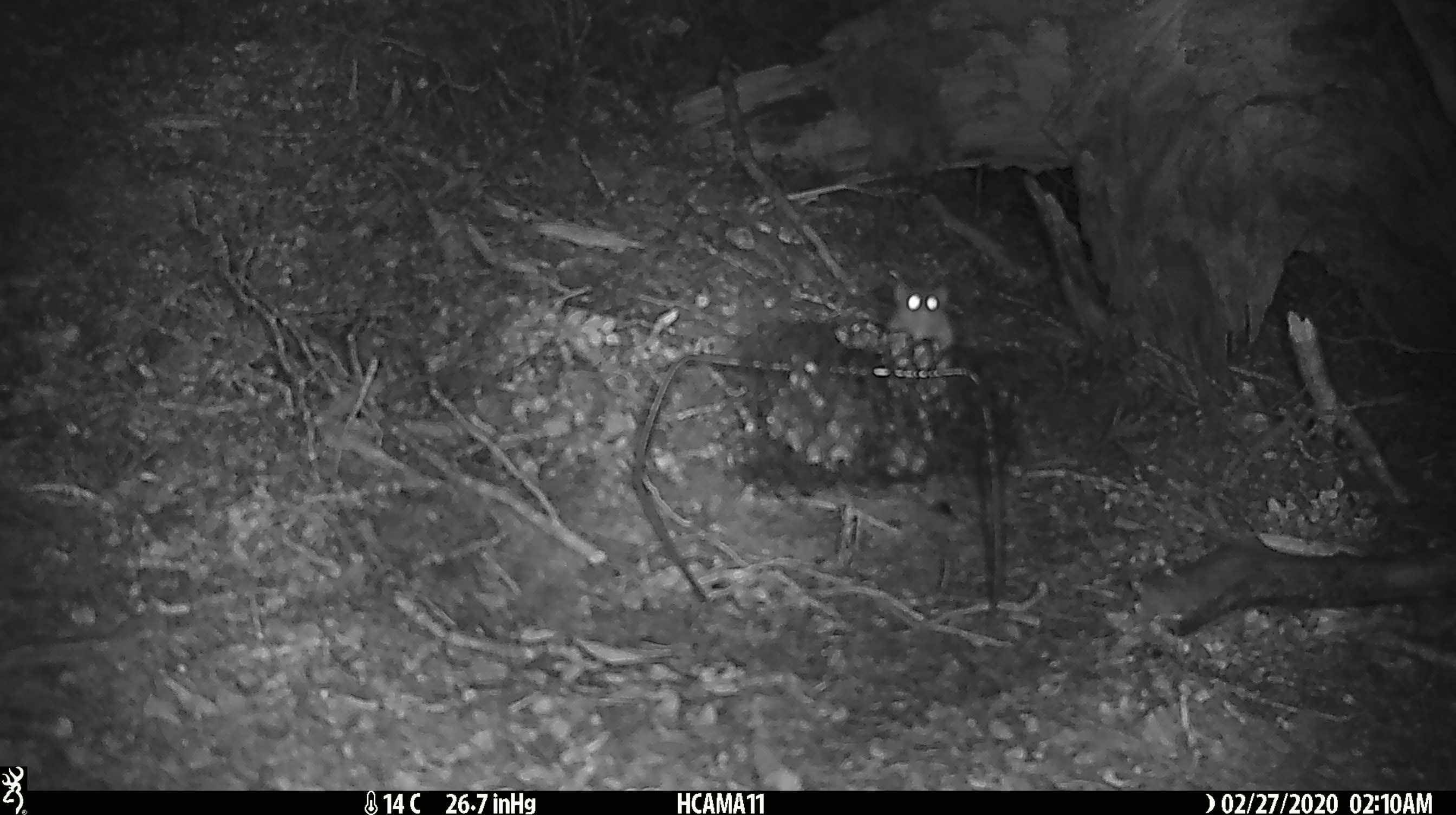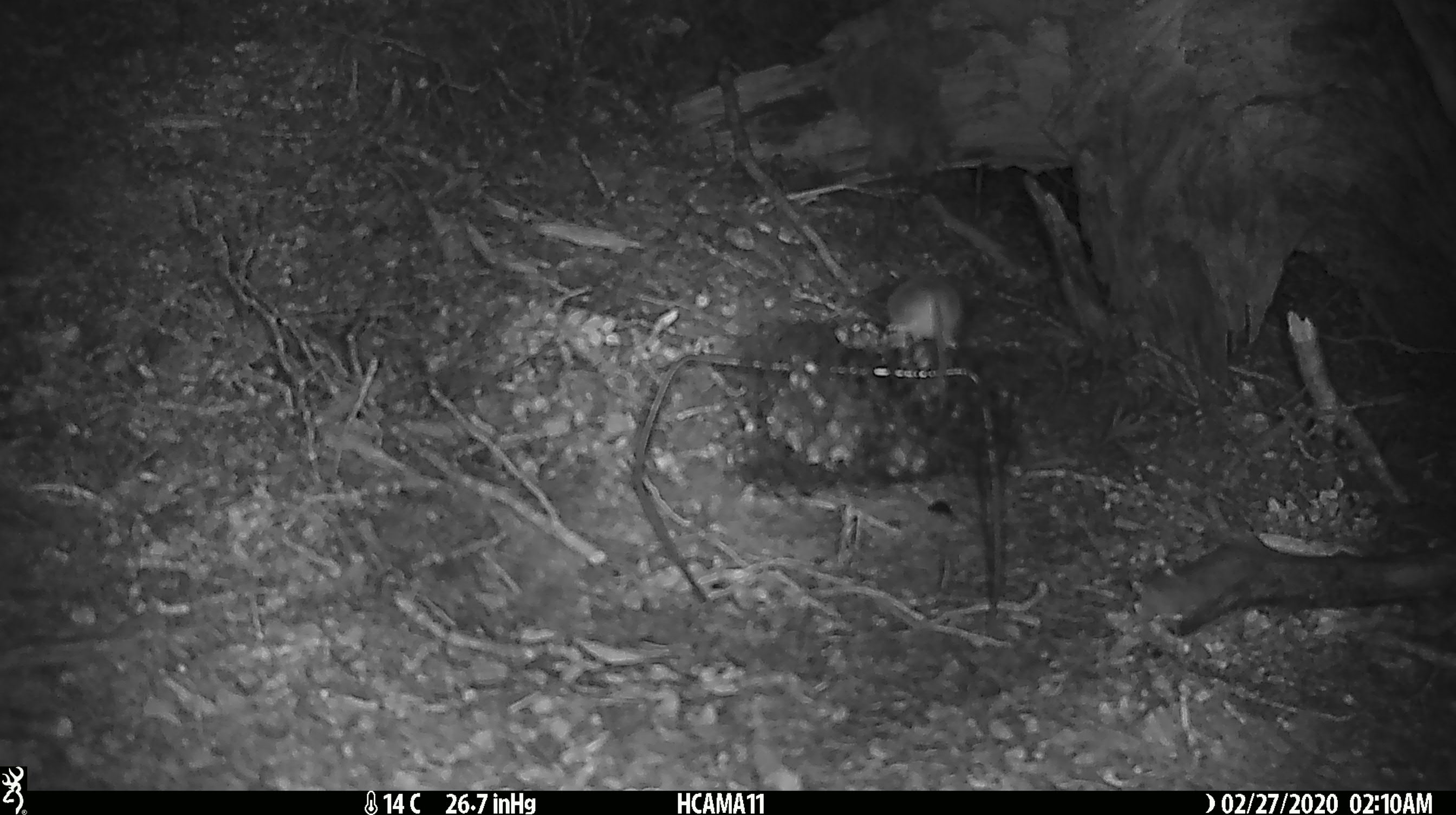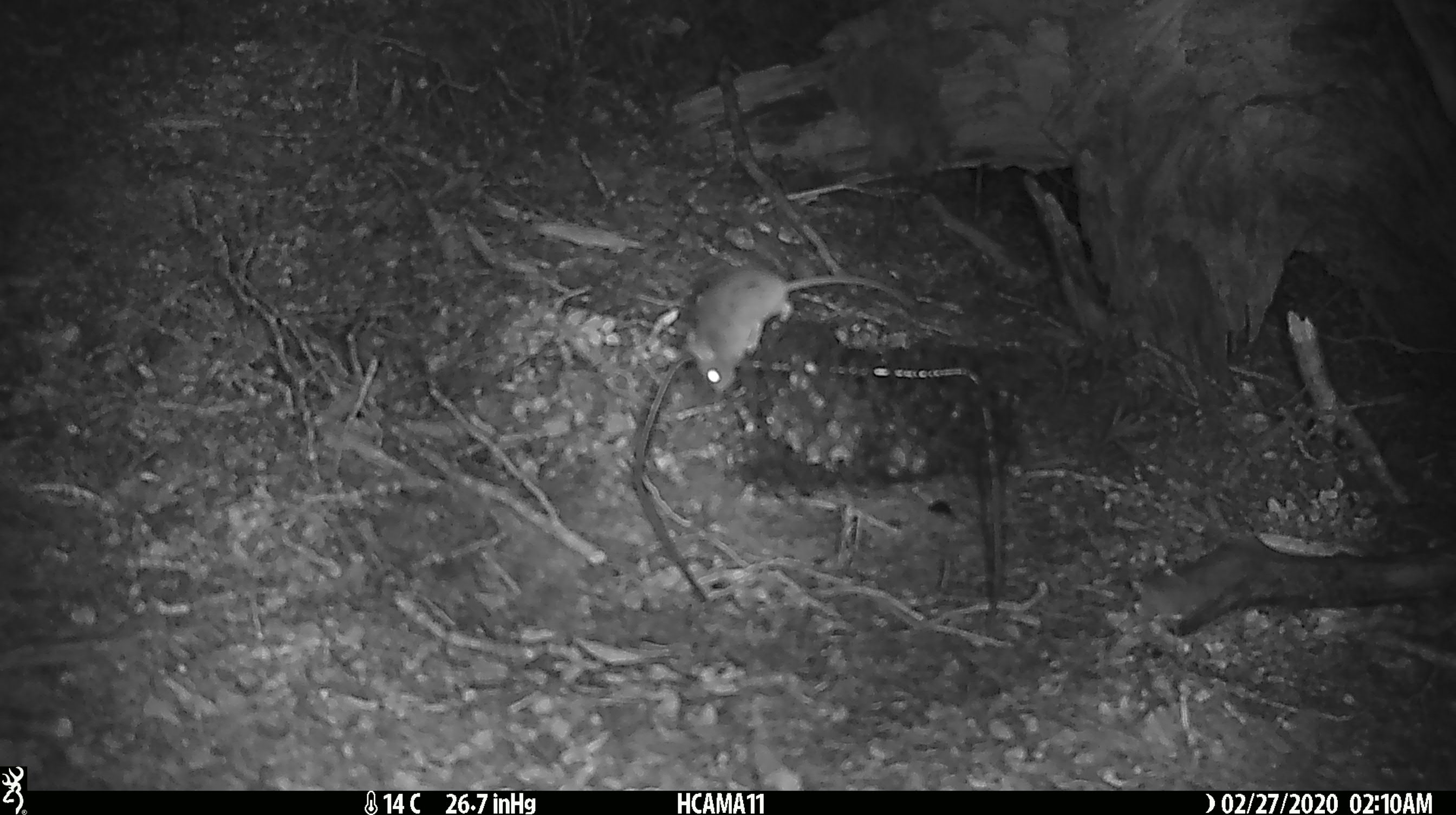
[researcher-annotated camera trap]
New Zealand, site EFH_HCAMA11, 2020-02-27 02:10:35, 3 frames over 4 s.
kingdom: Animalia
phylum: Chordata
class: Mammalia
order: Rodentia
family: Muridae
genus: Mus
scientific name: Mus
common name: mouse